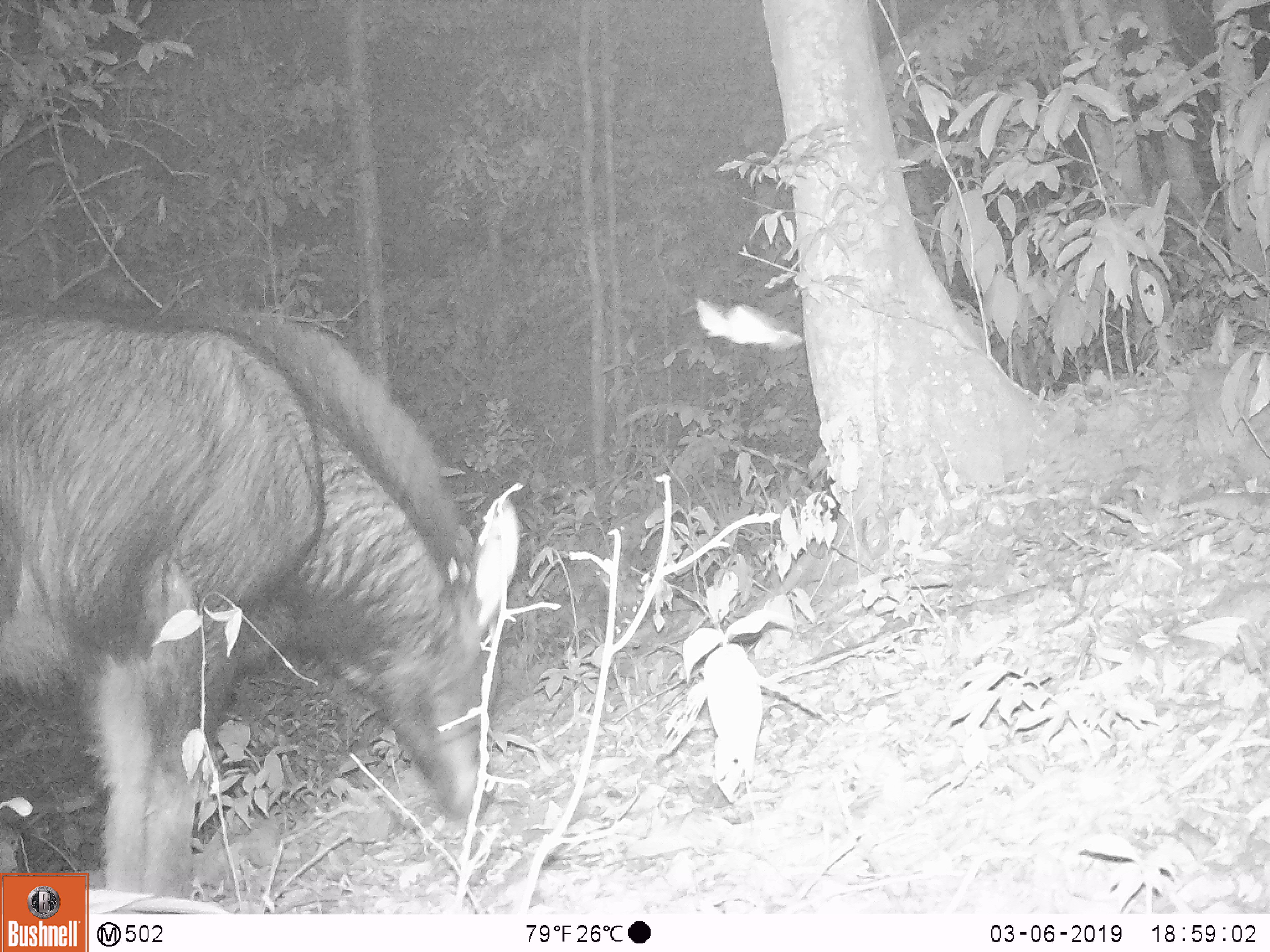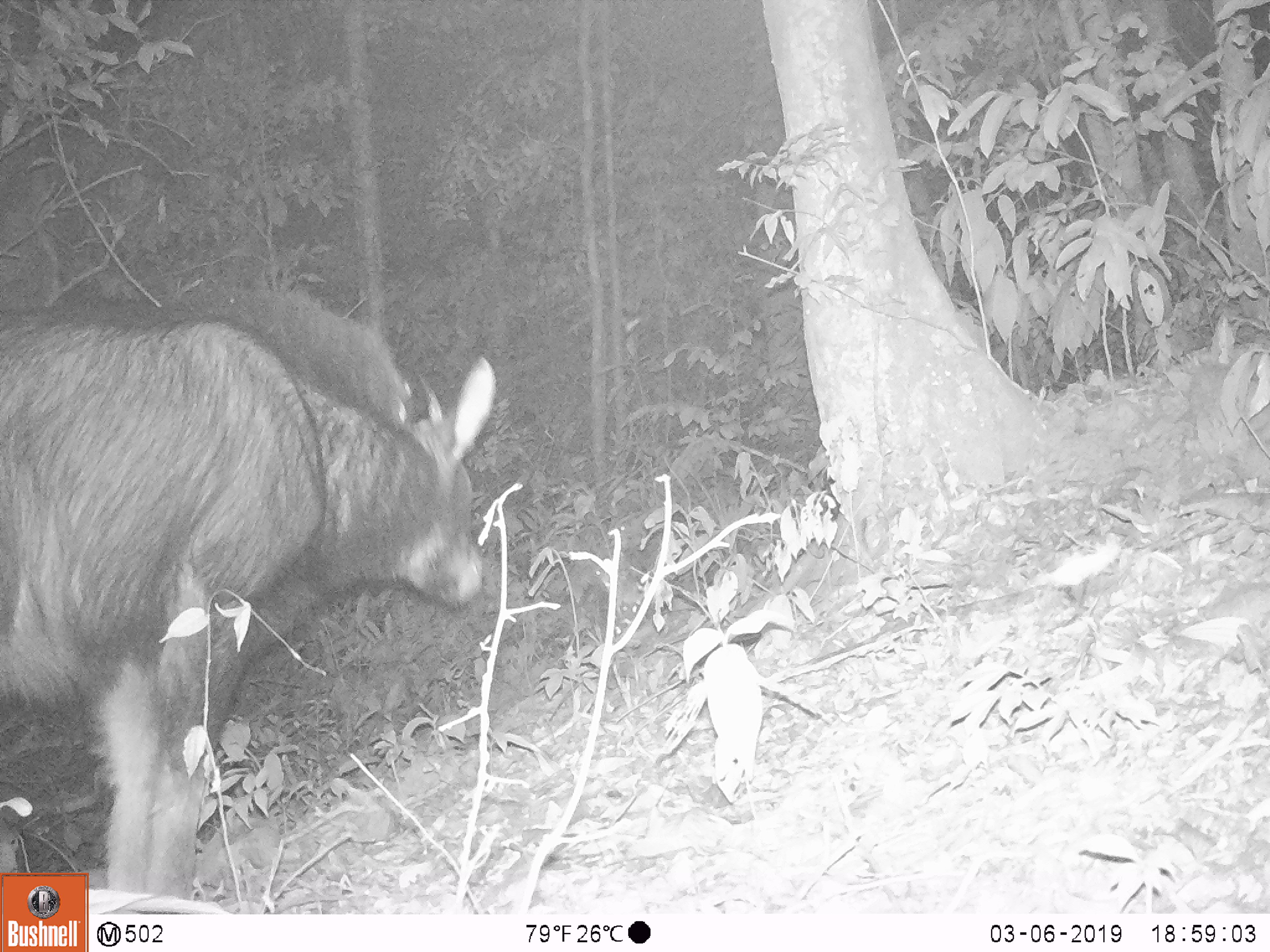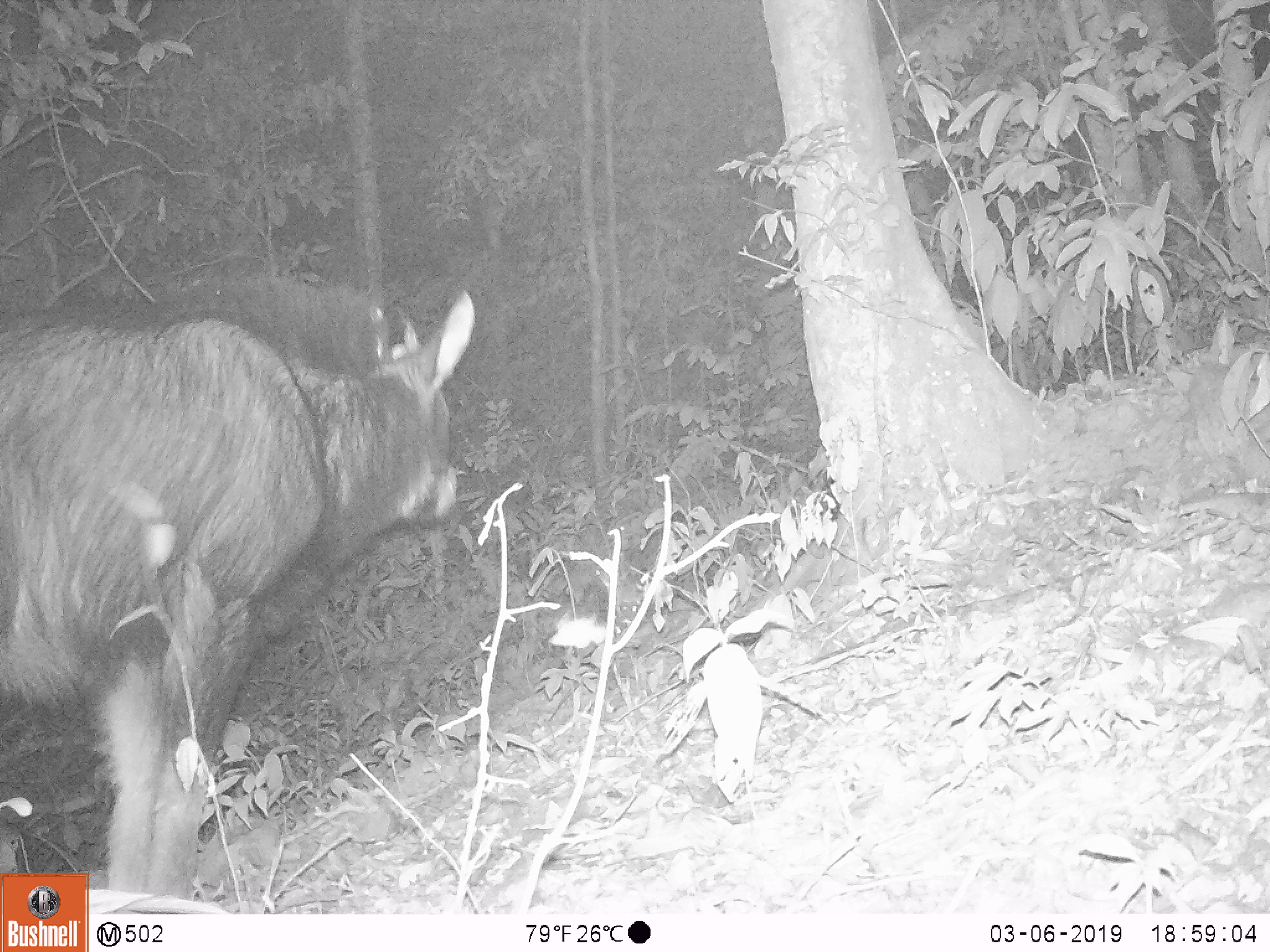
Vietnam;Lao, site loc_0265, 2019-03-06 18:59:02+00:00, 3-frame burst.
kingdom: Animalia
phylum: Chordata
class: Mammalia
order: Artiodactyla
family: Bovidae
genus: Capricornis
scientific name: Capricornis sumatraensis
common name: chinese serow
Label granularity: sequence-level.